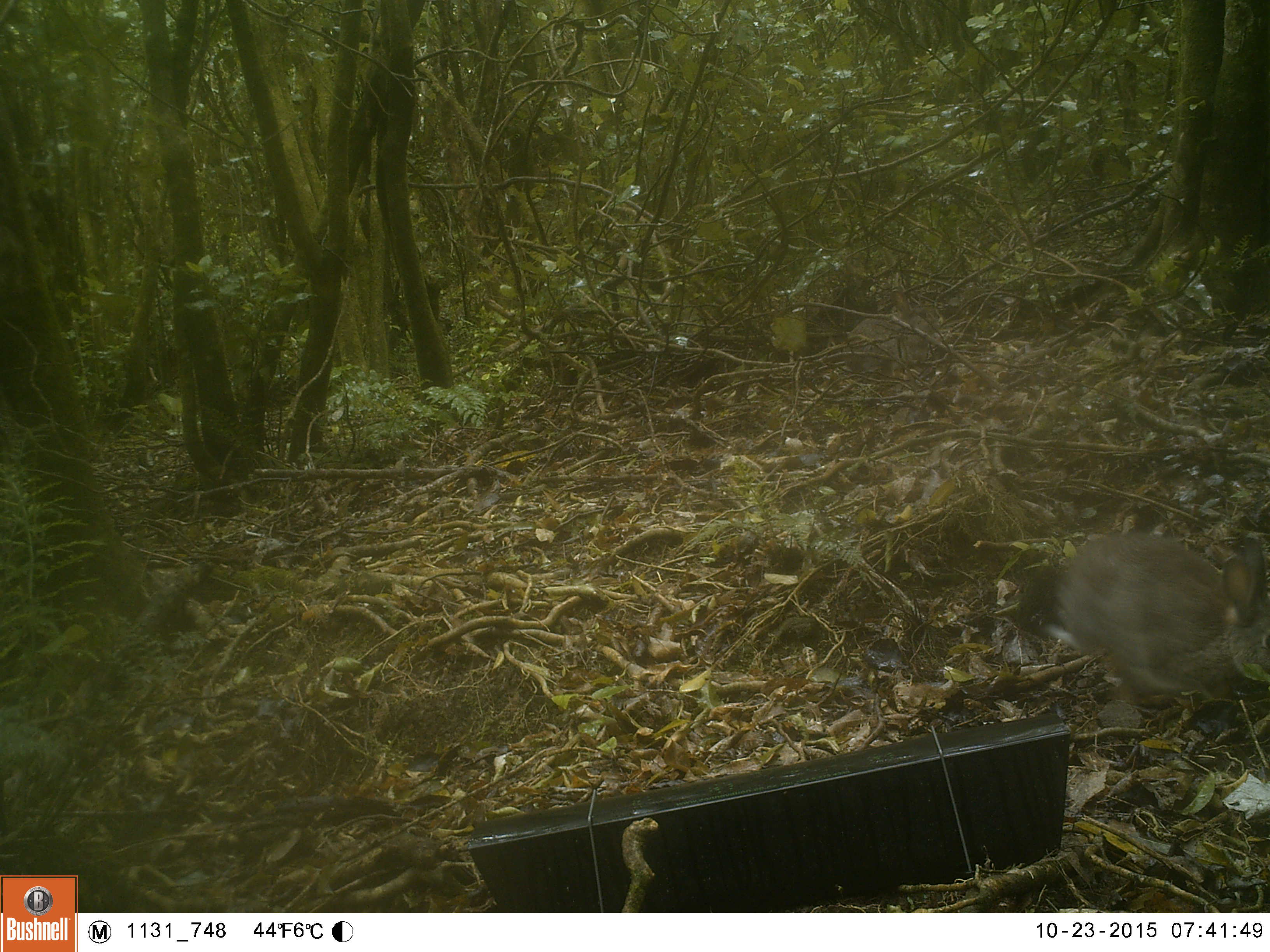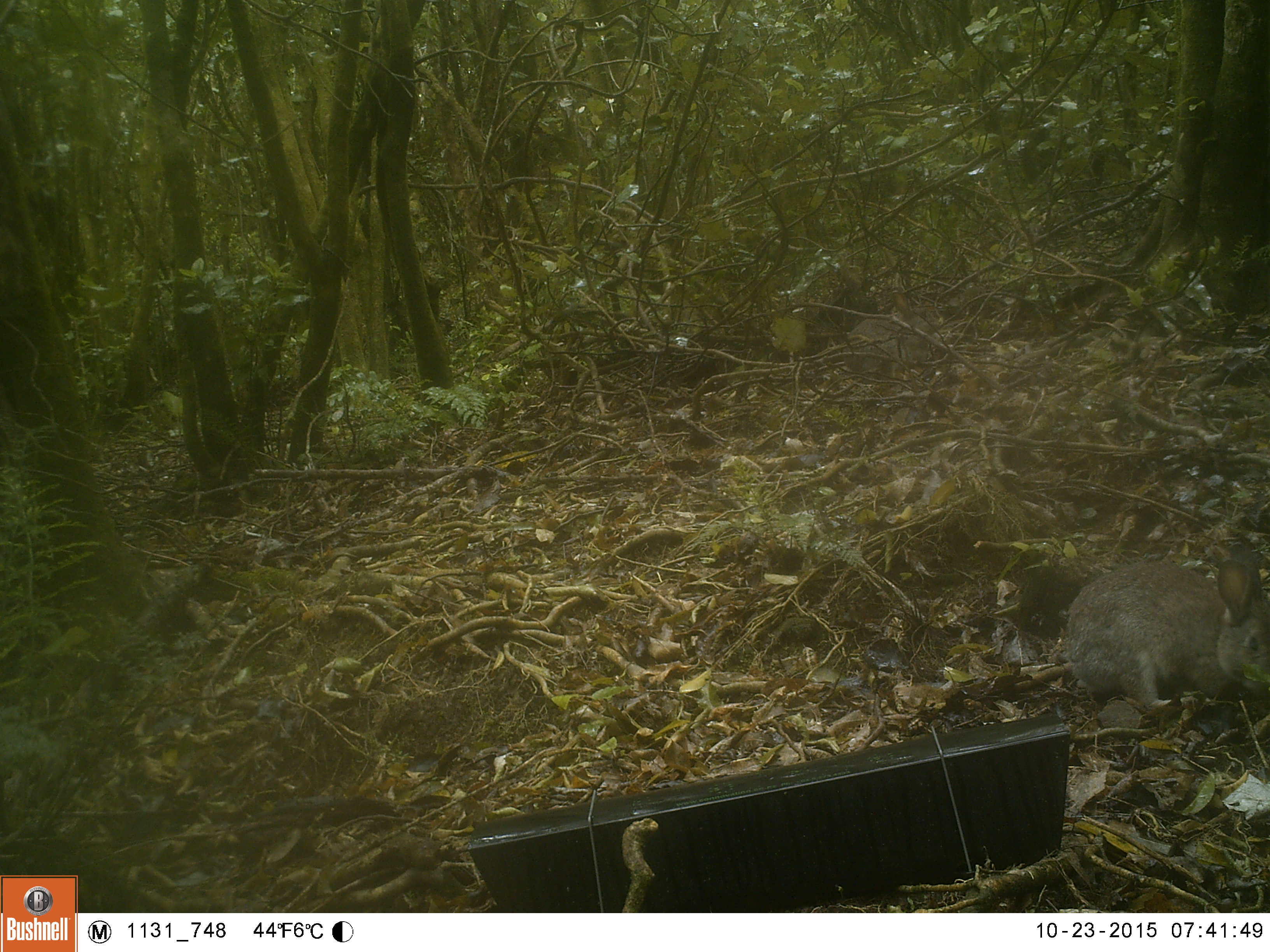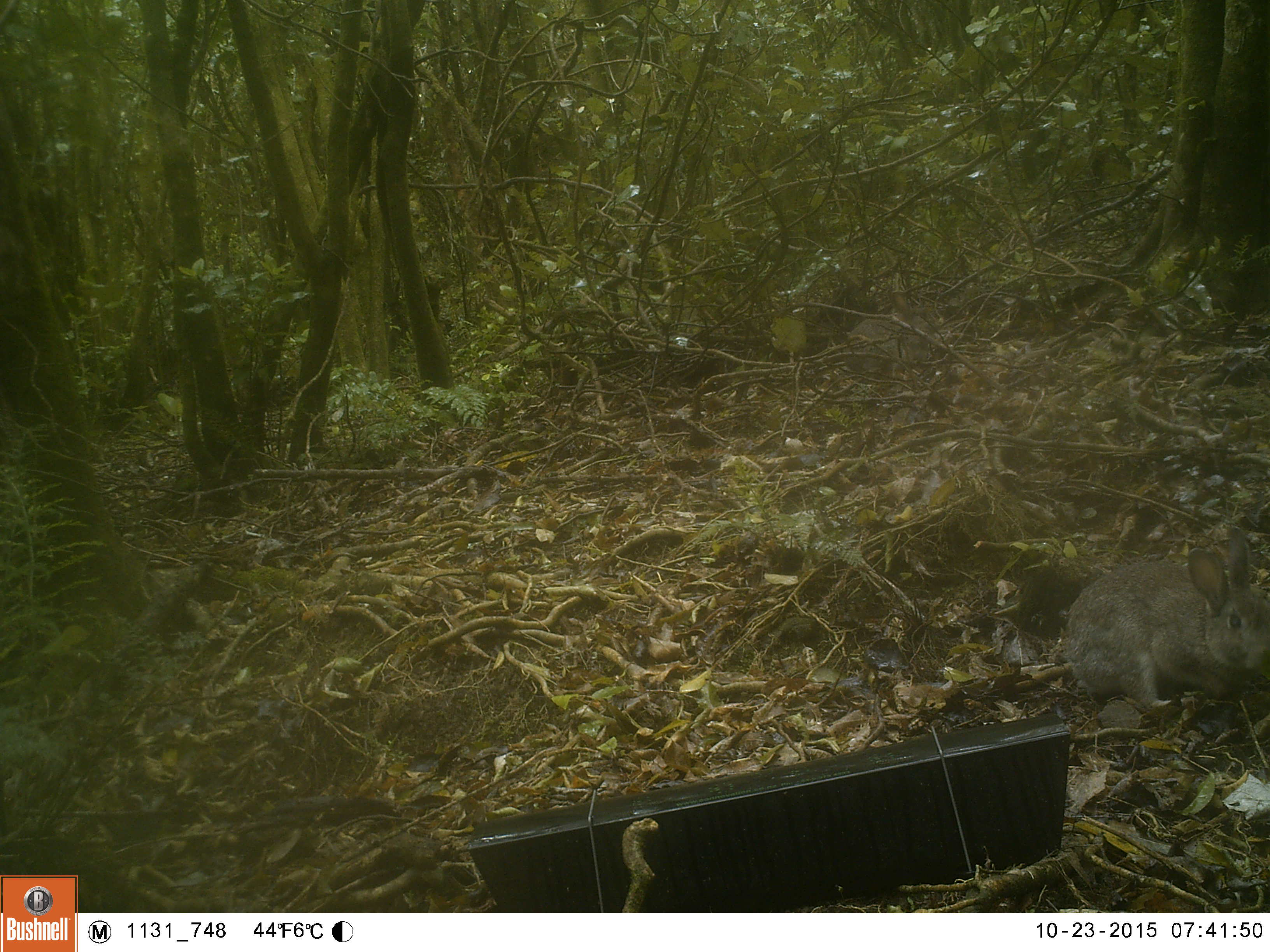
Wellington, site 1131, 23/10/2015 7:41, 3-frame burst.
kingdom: Animalia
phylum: Chordata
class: Mammalia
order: Lagomorpha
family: Leporidae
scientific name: Leporidae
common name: rabbit